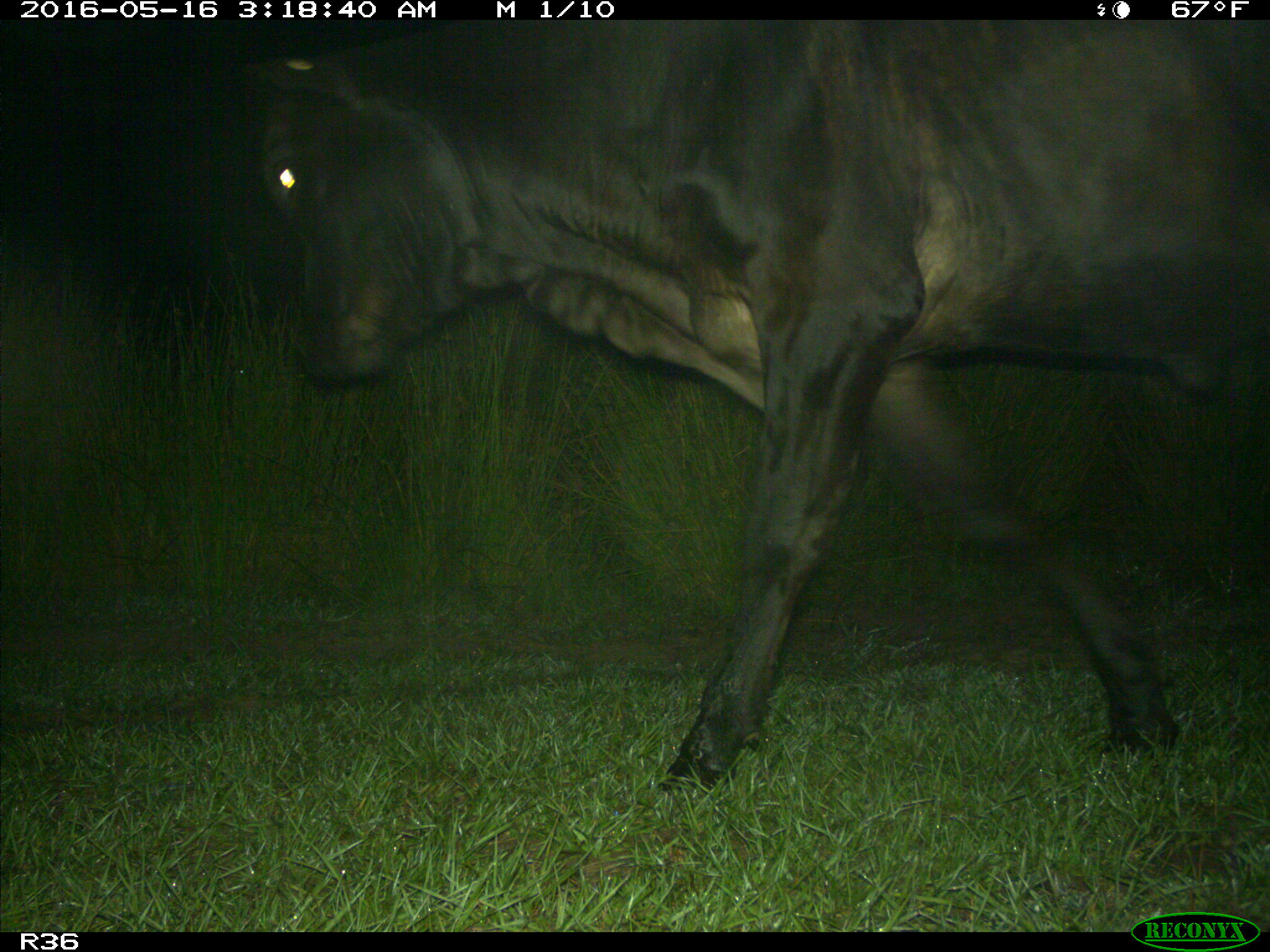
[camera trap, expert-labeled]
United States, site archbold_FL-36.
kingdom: Animalia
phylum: Chordata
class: Mammalia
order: Artiodactyla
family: Bovidae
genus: Bos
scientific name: Bos taurus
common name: domestic cow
Bos taurus (domestic cow).